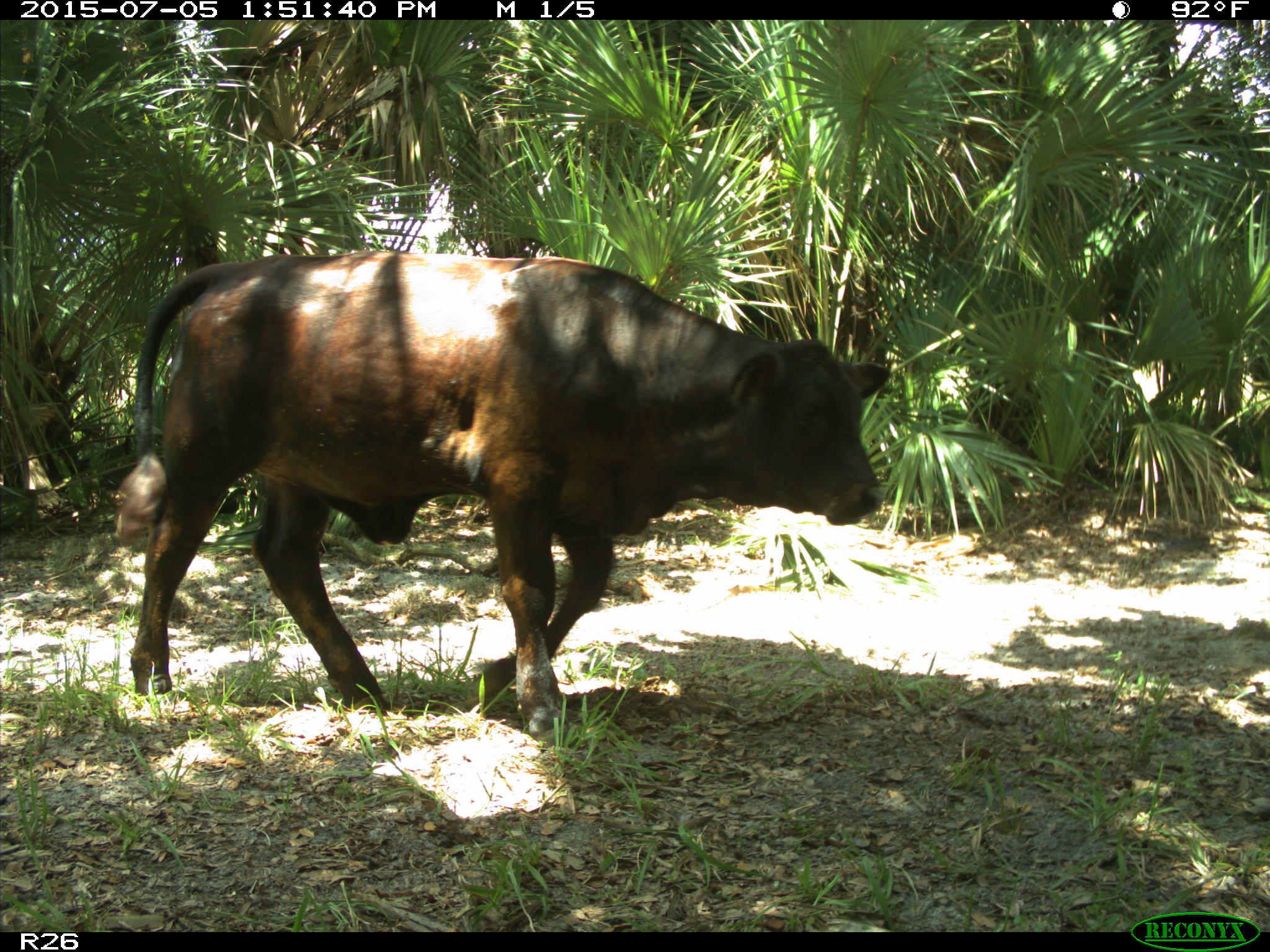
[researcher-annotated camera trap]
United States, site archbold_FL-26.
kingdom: Animalia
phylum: Chordata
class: Mammalia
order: Artiodactyla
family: Bovidae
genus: Bos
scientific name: Bos taurus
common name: domestic cow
Bos taurus (domestic cow).